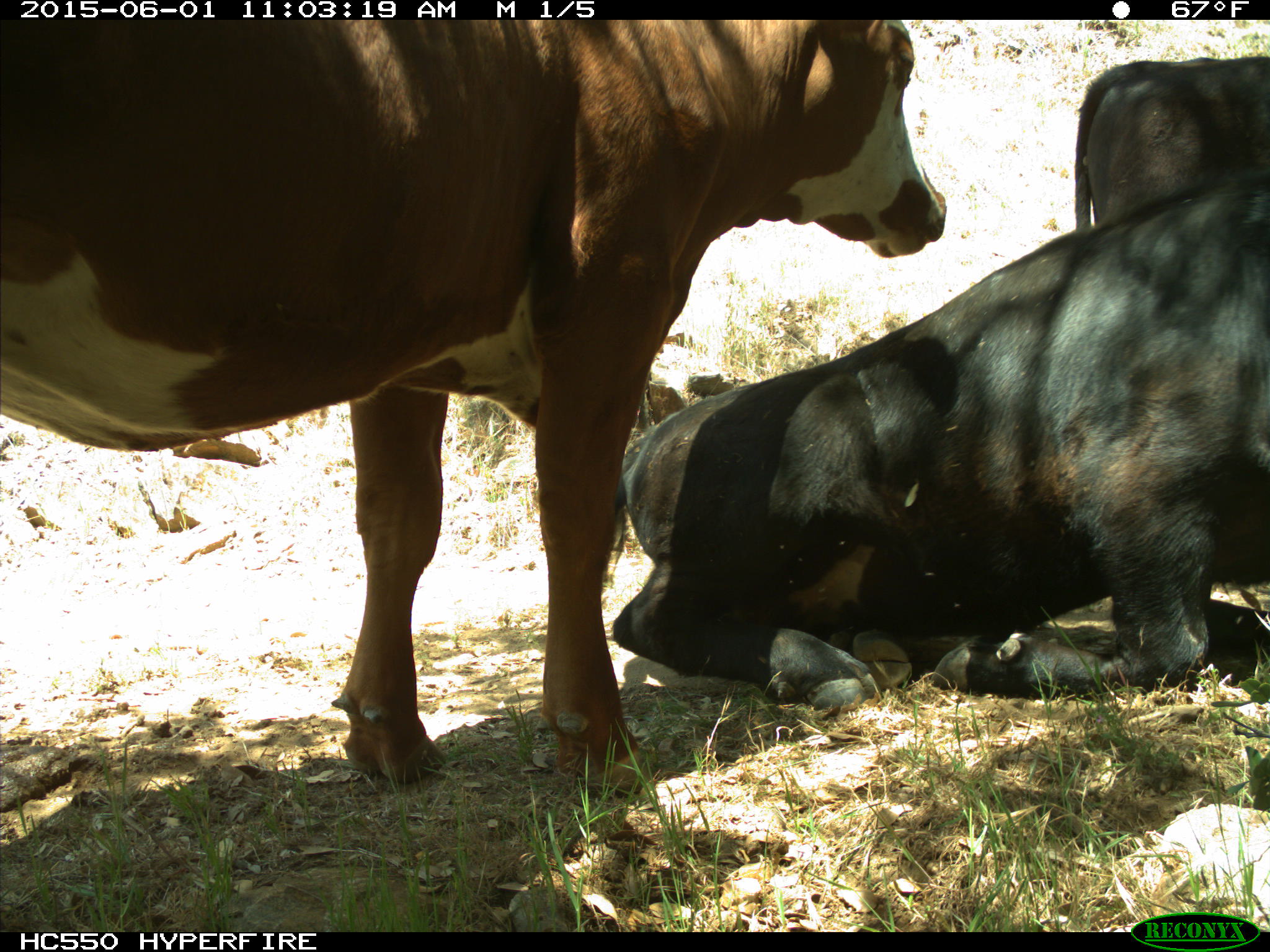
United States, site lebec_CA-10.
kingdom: Animalia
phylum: Chordata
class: Mammalia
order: Artiodactyla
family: Bovidae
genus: Bos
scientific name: Bos taurus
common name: domestic cow